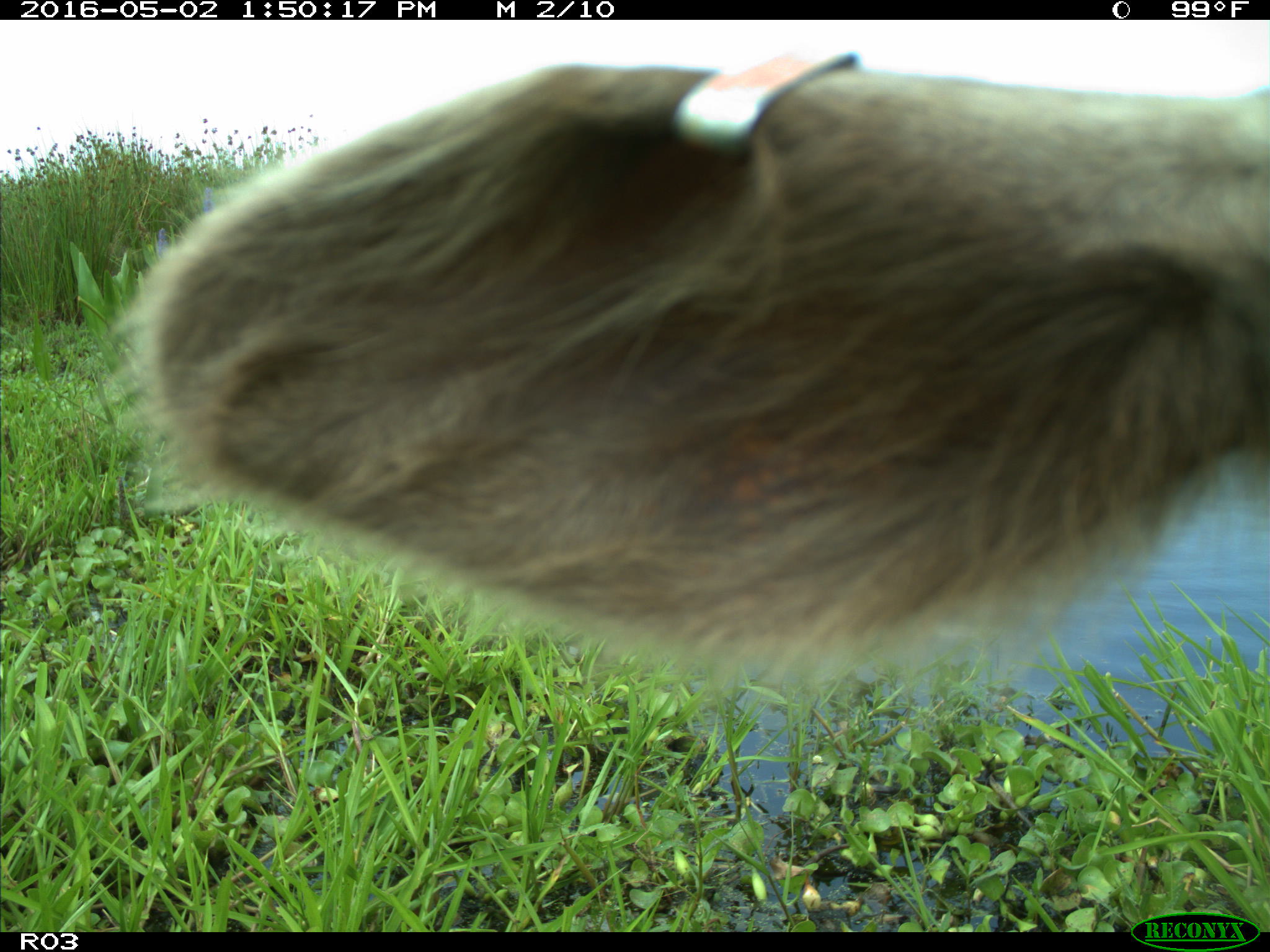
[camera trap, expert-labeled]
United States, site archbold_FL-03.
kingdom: Animalia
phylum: Chordata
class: Mammalia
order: Artiodactyla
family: Bovidae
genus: Bos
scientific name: Bos taurus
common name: domestic cow